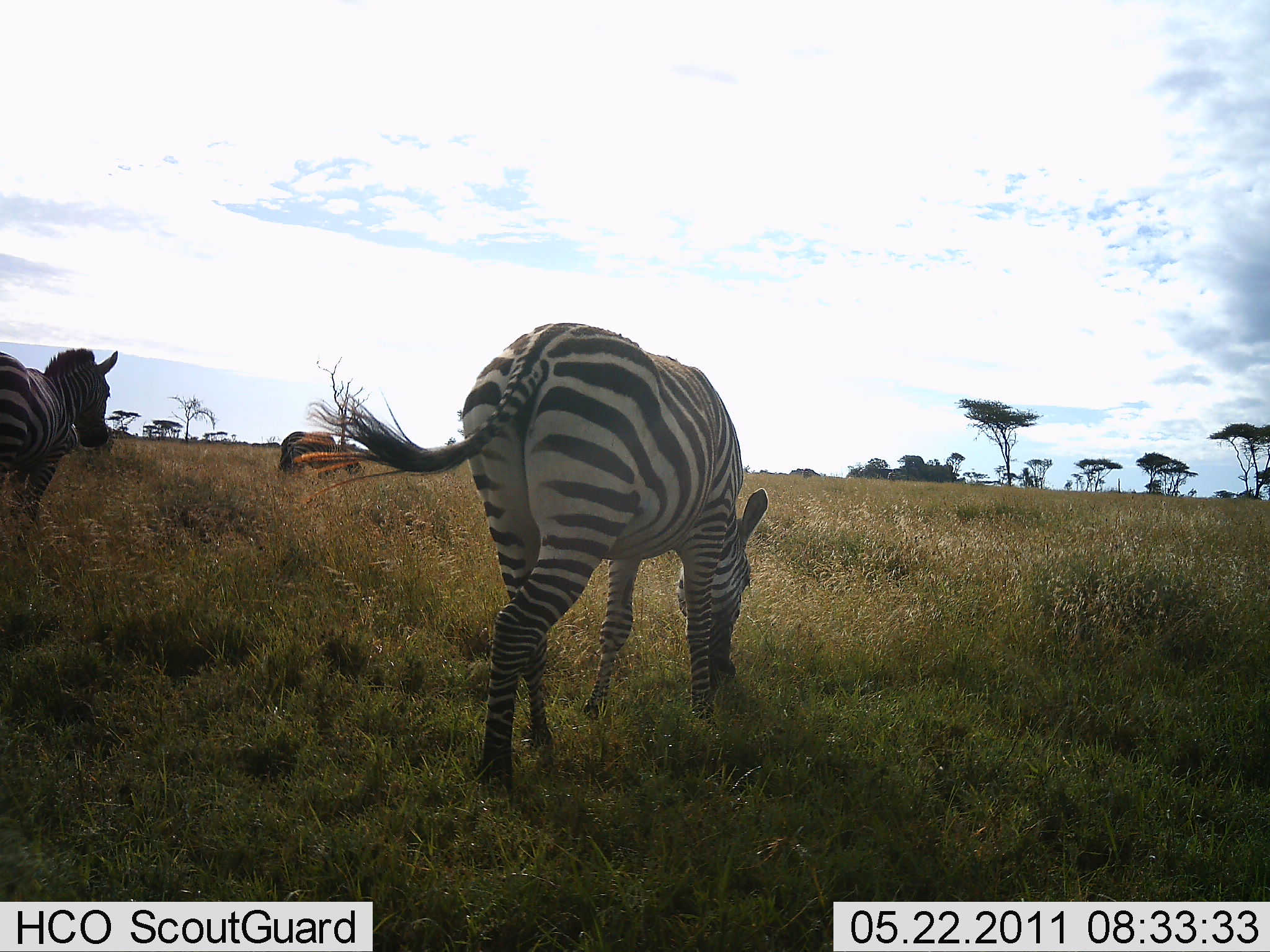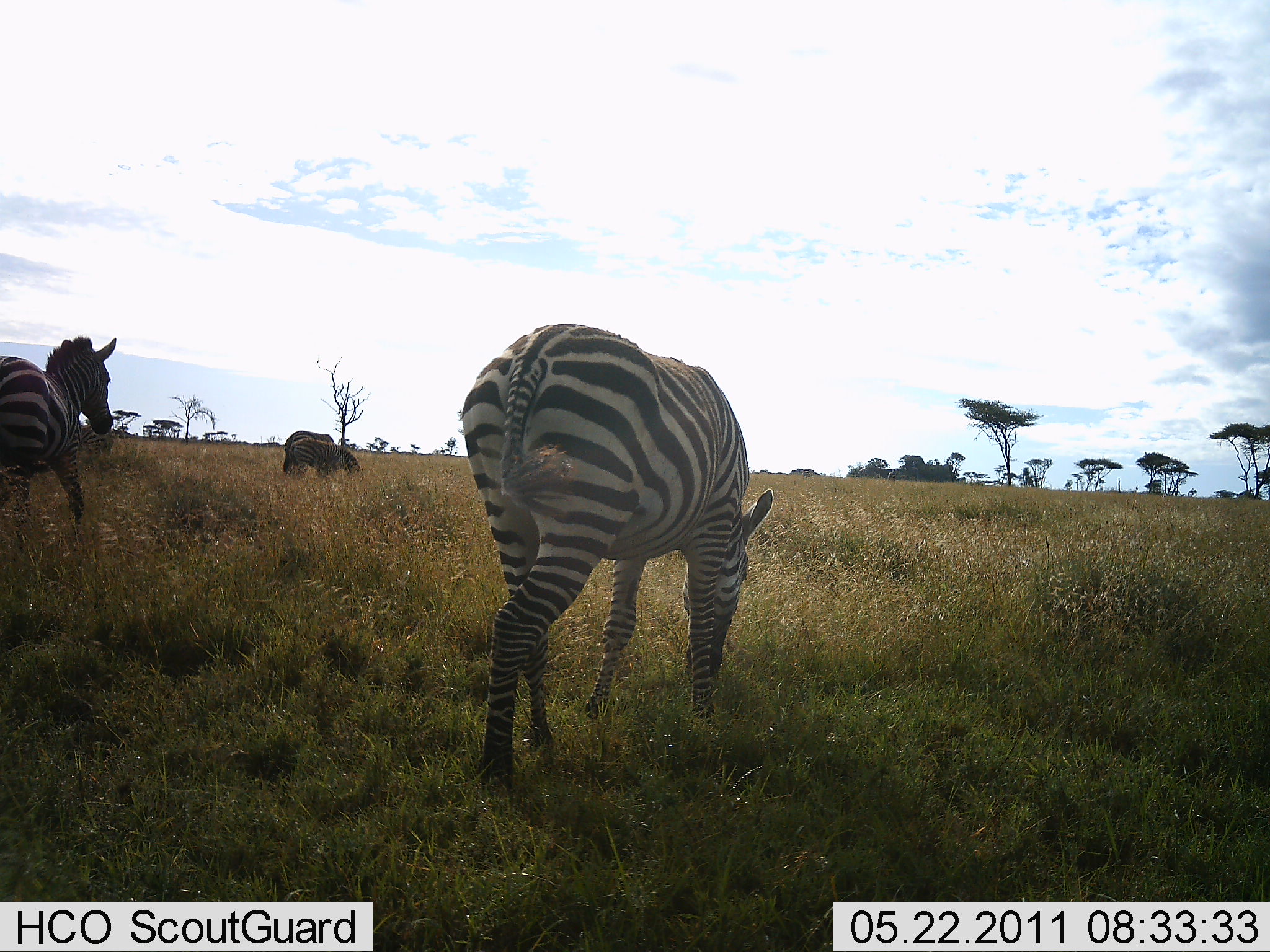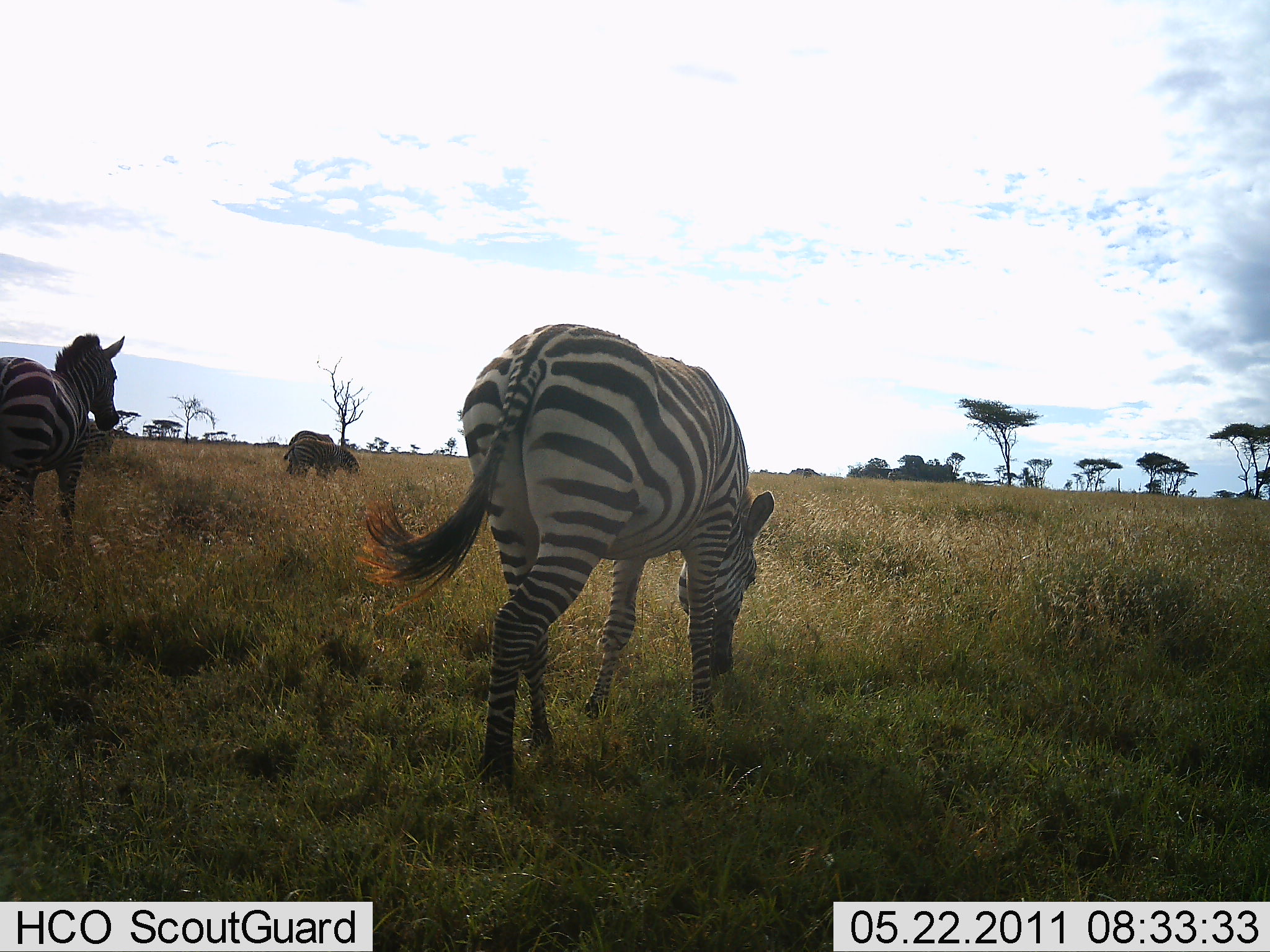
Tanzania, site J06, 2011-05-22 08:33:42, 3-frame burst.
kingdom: Animalia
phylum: Chordata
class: Mammalia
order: Perissodactyla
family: Equidae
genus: Equus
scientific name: Equus quagga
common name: plains zebra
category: zebra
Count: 4.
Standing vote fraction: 36%.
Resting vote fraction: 0%.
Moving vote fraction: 7%.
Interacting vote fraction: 0%.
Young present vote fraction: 0%.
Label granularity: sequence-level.